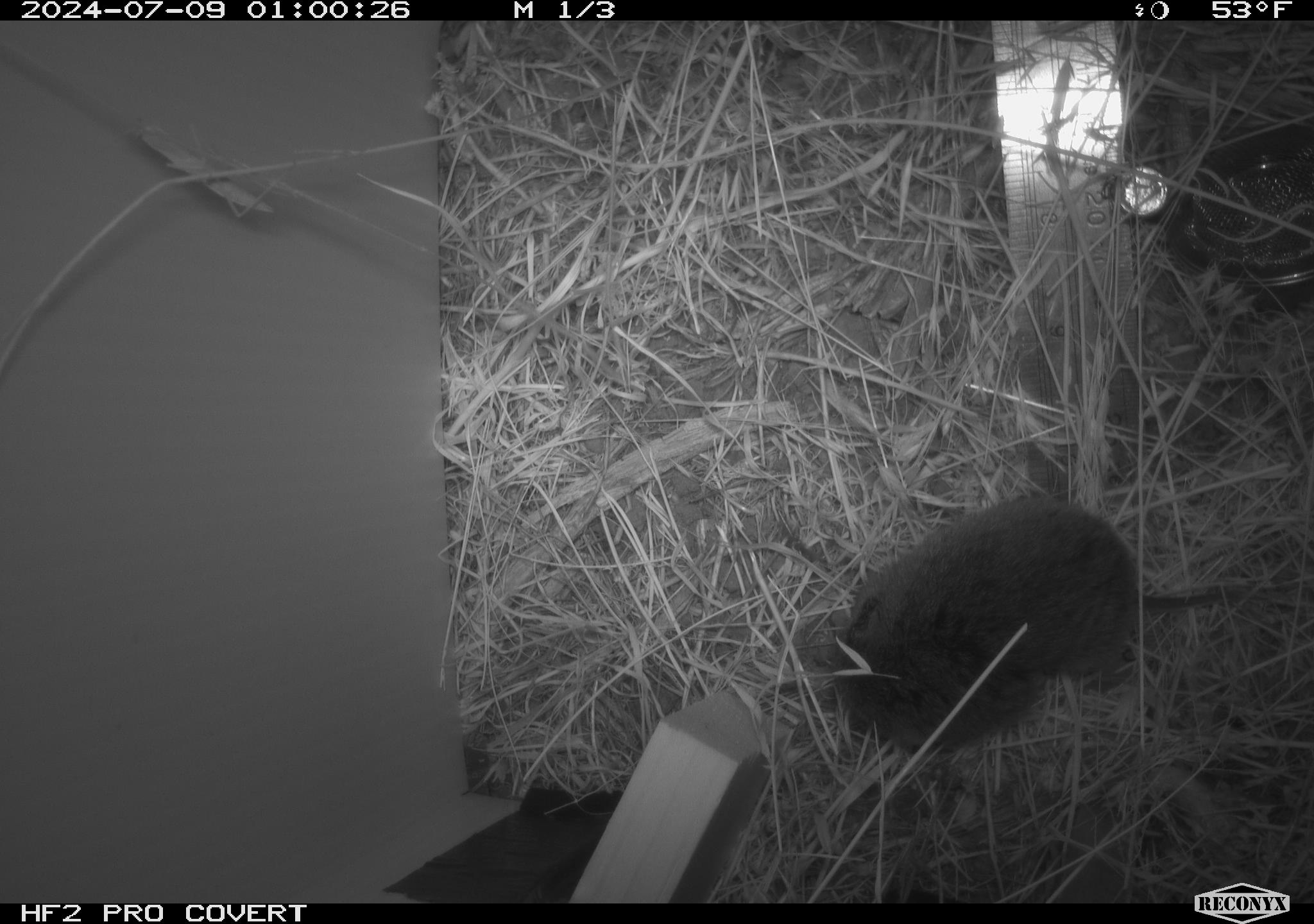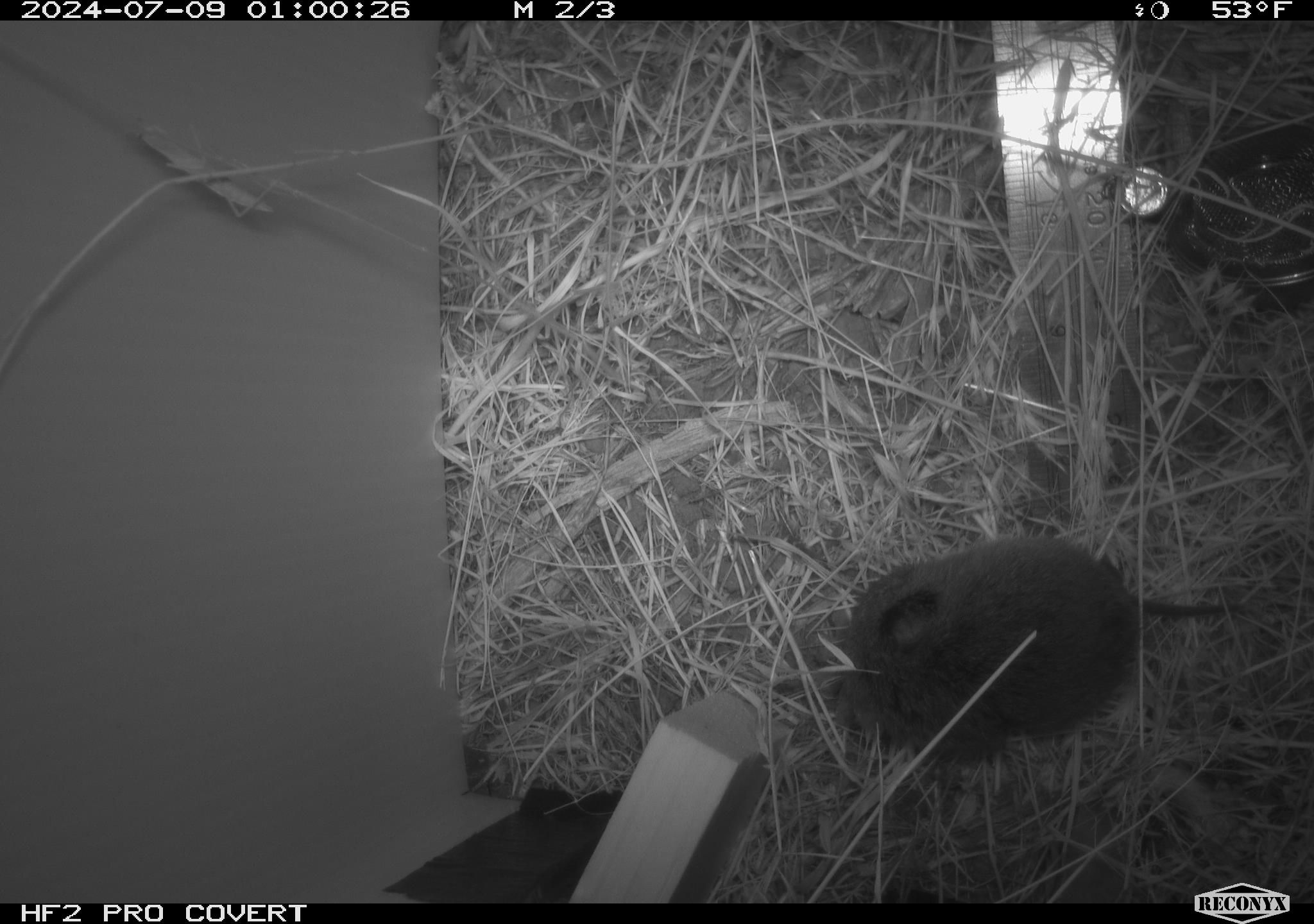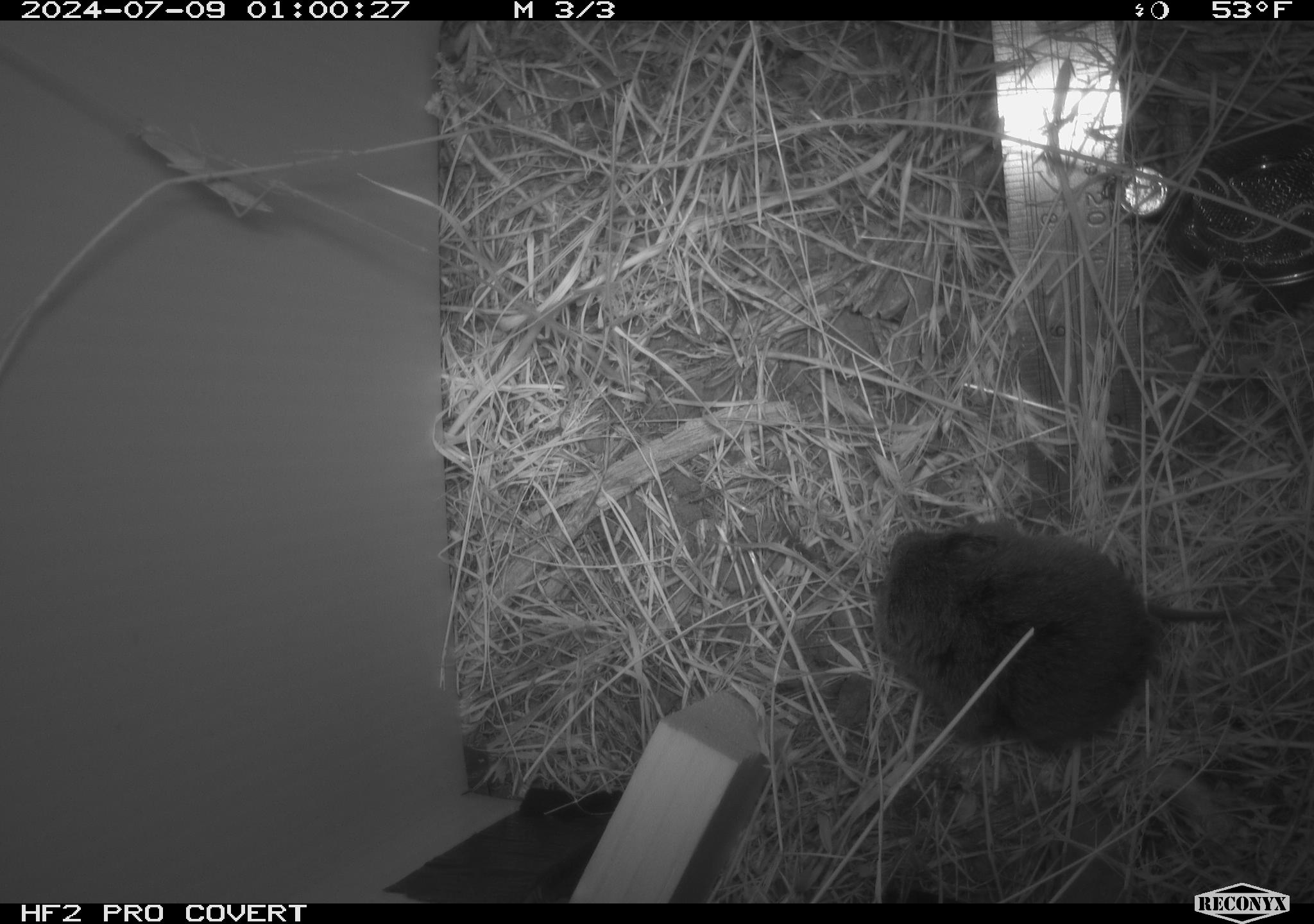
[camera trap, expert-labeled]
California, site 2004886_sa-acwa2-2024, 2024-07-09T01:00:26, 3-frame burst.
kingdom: Animalia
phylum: Chordata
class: Mammalia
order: Rodentia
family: Cricetidae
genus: Microtus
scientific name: Microtus californicus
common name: california vole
California vole (Microtus californicus).